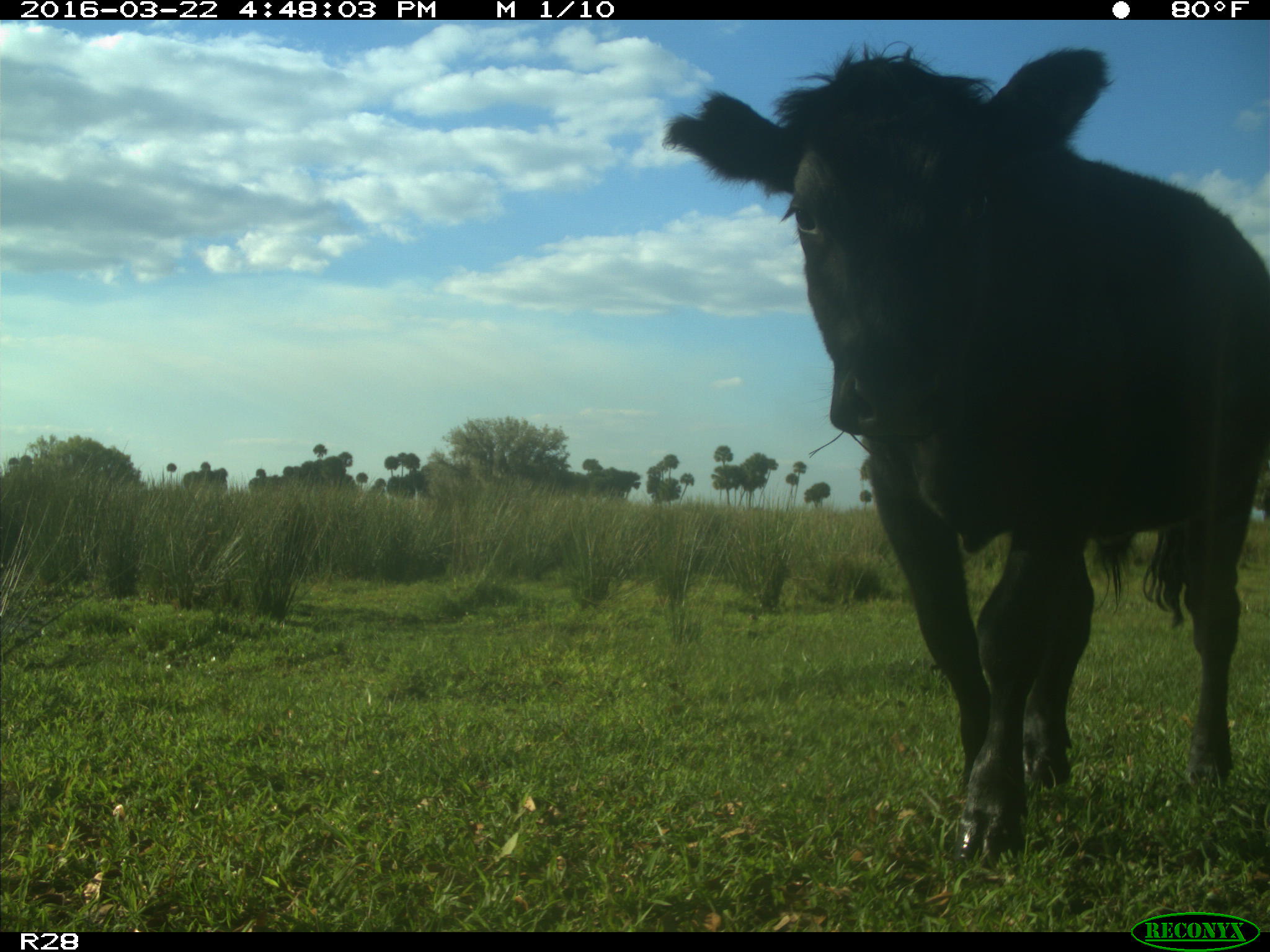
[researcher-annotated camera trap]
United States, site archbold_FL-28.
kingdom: Animalia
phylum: Chordata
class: Mammalia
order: Artiodactyla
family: Bovidae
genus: Bos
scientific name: Bos taurus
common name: domestic cow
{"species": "Bos taurus (domestic cow)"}